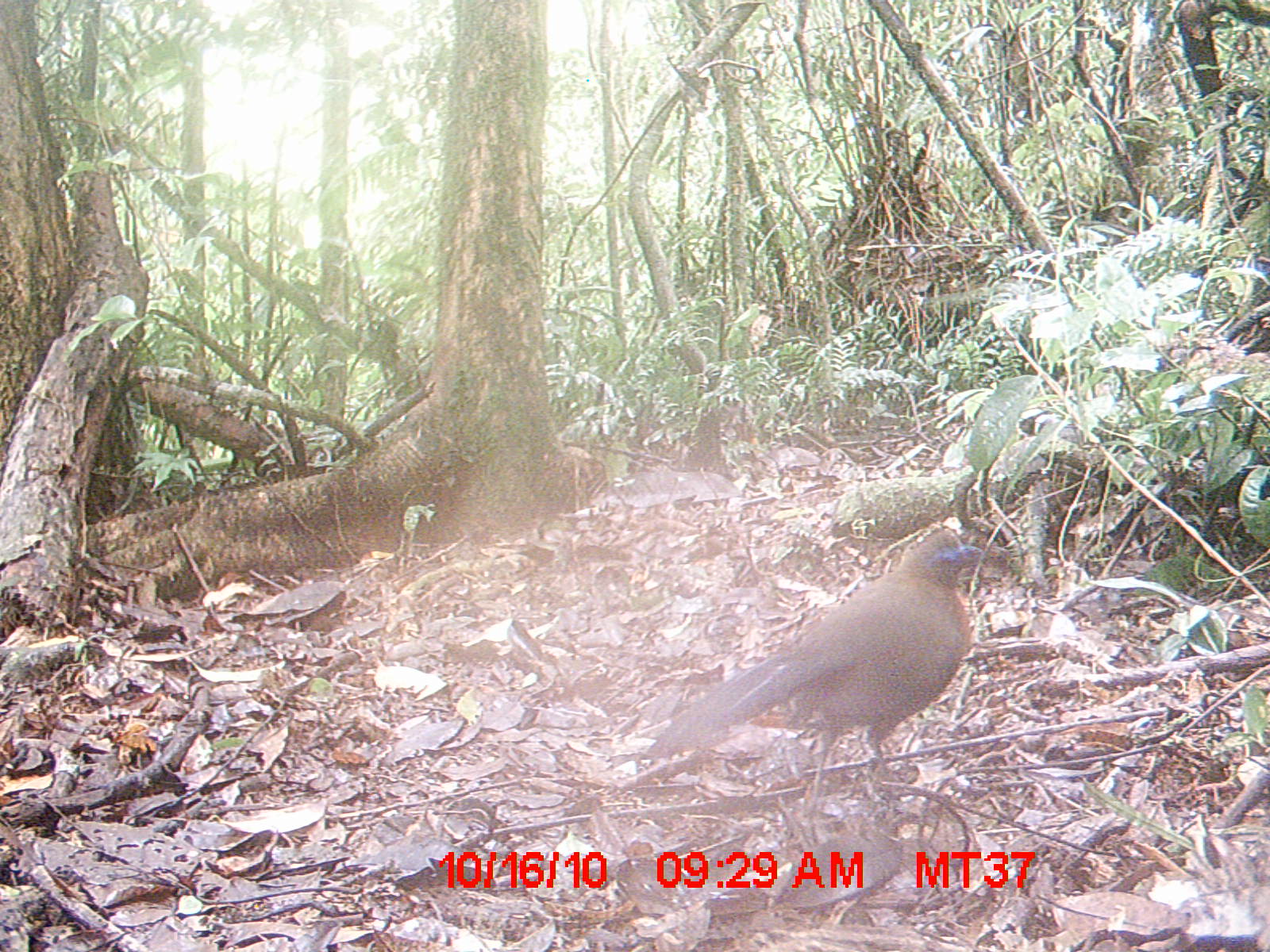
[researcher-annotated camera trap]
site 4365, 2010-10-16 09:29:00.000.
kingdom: Animalia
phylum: Chordata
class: Aves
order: Cuculiformes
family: Cuculidae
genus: Coua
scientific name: Coua serriana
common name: red-breasted coua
Coua serriana (red-breasted coua), count 1.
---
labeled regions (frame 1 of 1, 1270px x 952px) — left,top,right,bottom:
coua serriana: 642,525,985,840